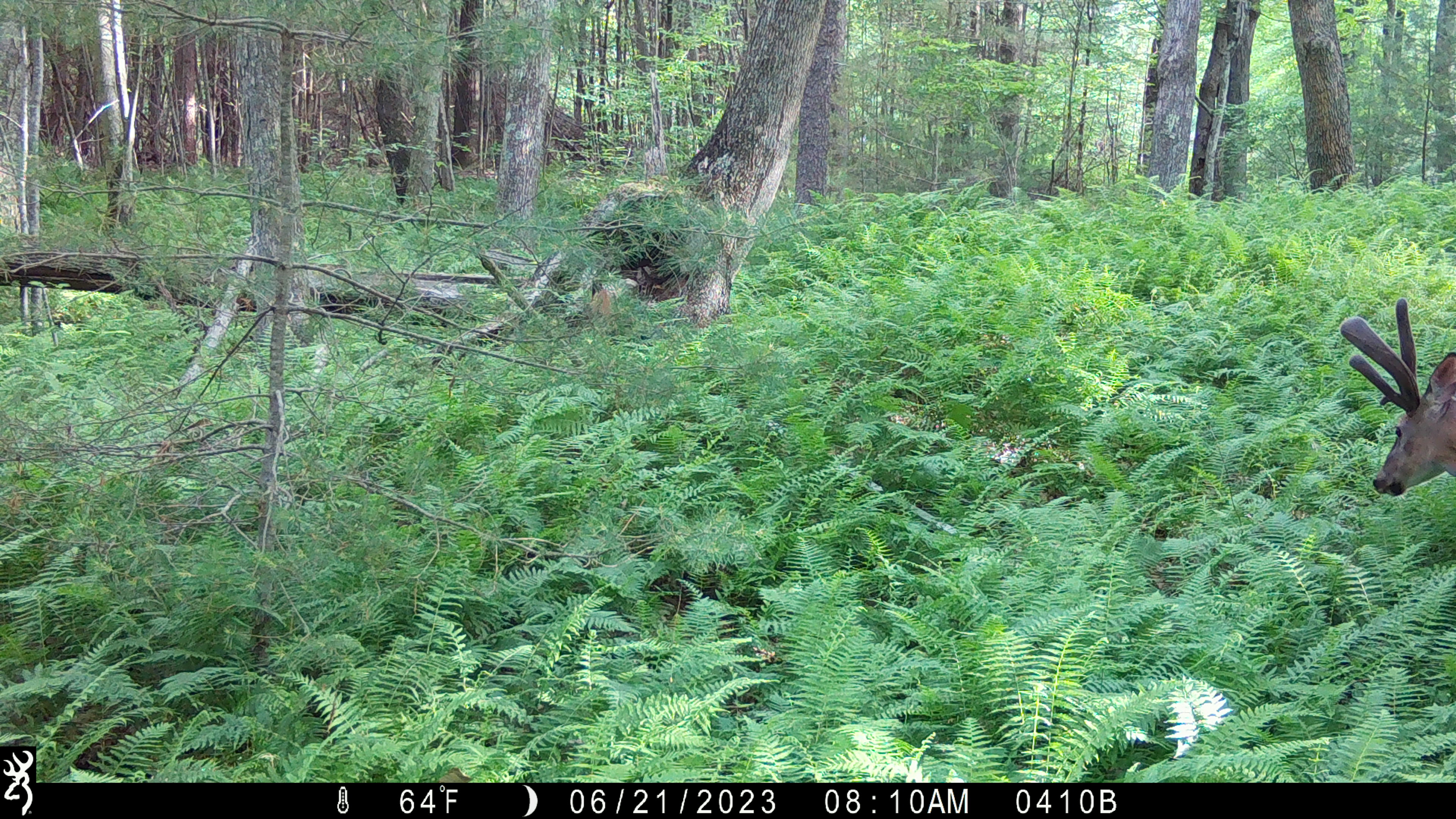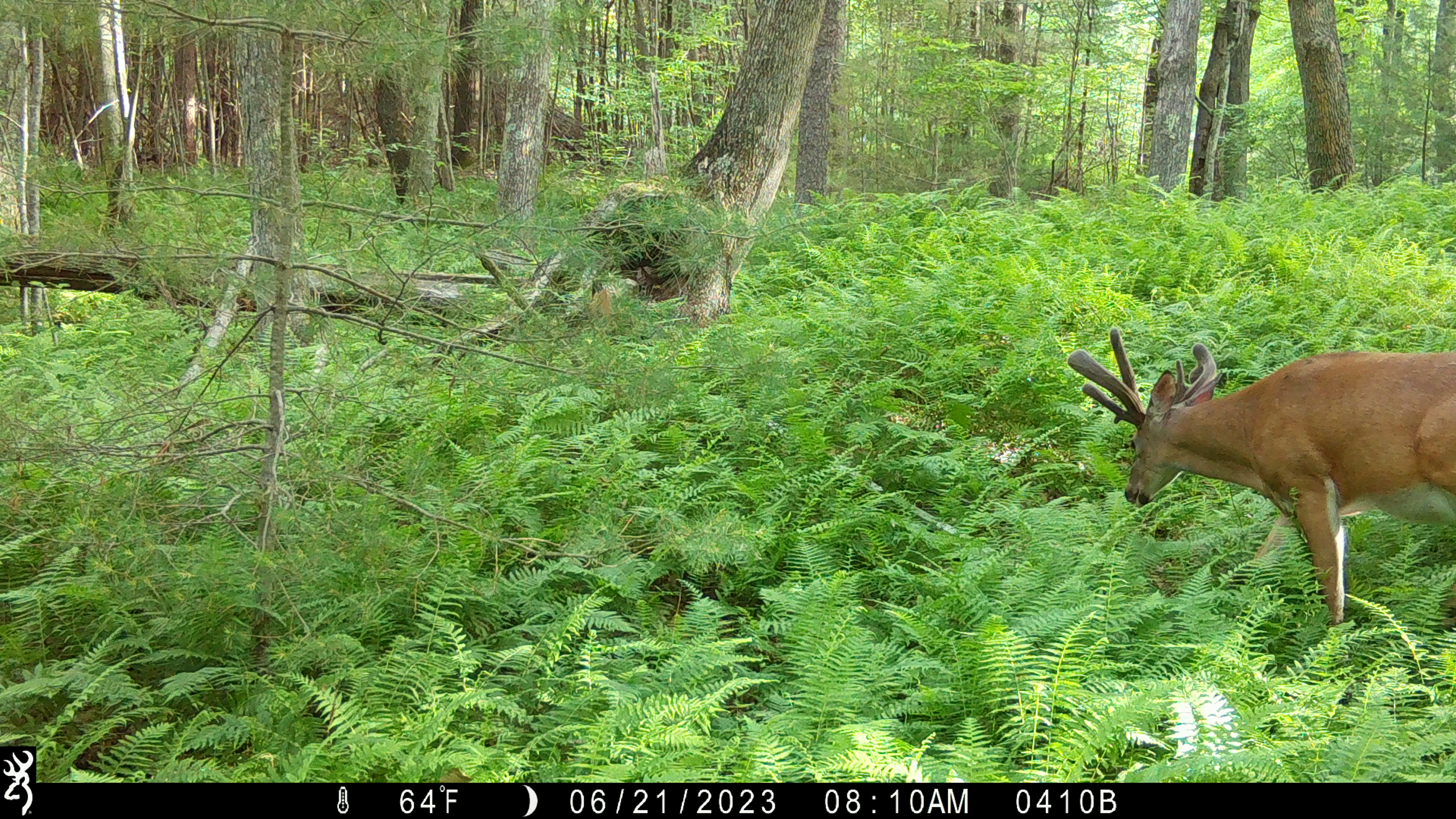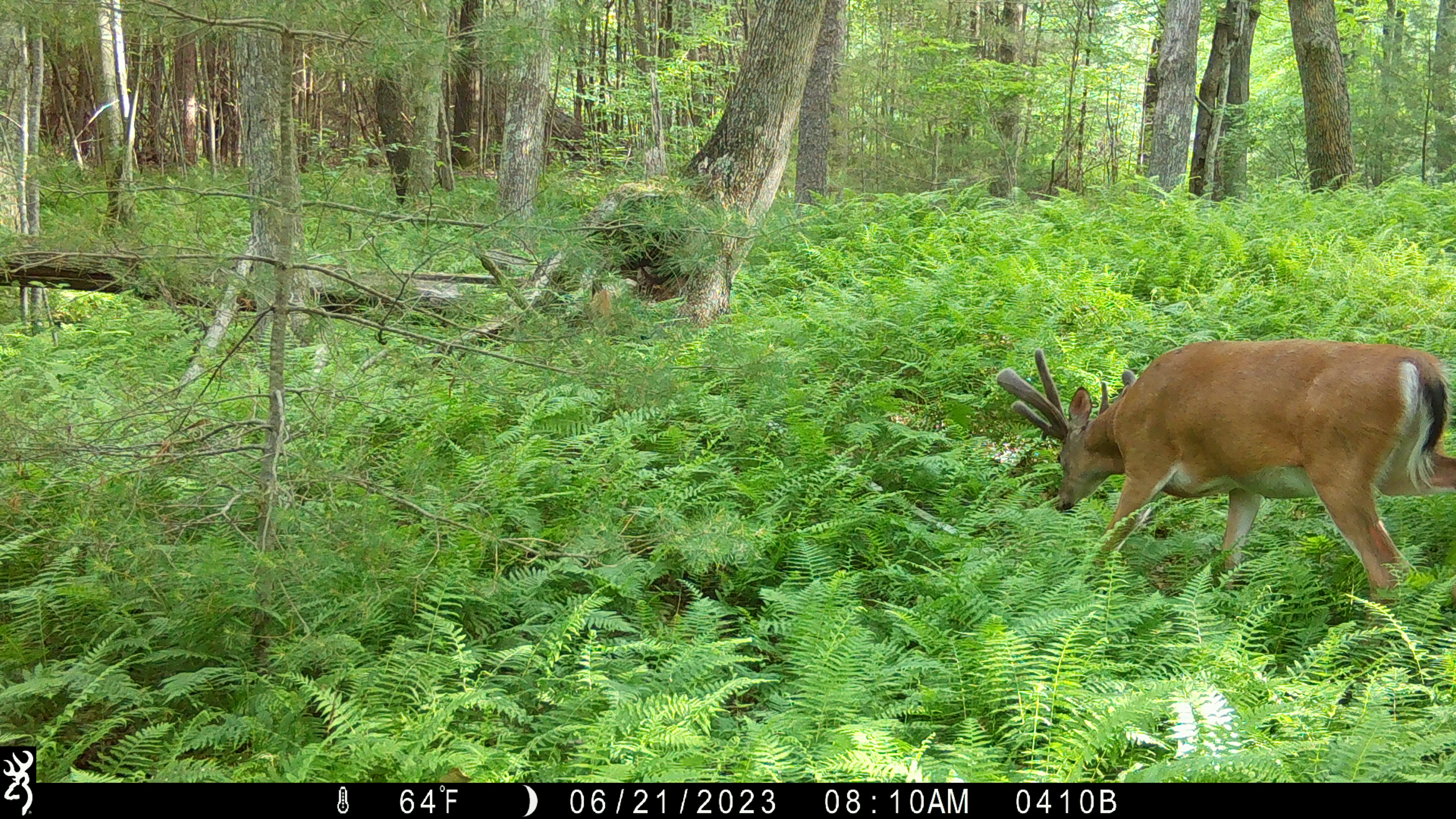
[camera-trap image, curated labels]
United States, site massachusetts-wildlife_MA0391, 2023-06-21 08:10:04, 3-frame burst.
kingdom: Animalia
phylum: Chordata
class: Mammalia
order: Artiodactyla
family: Cervidae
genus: Odocoileus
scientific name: Odocoileus virginianus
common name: white-tailed deer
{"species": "white-tailed deer (Odocoileus virginianus)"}